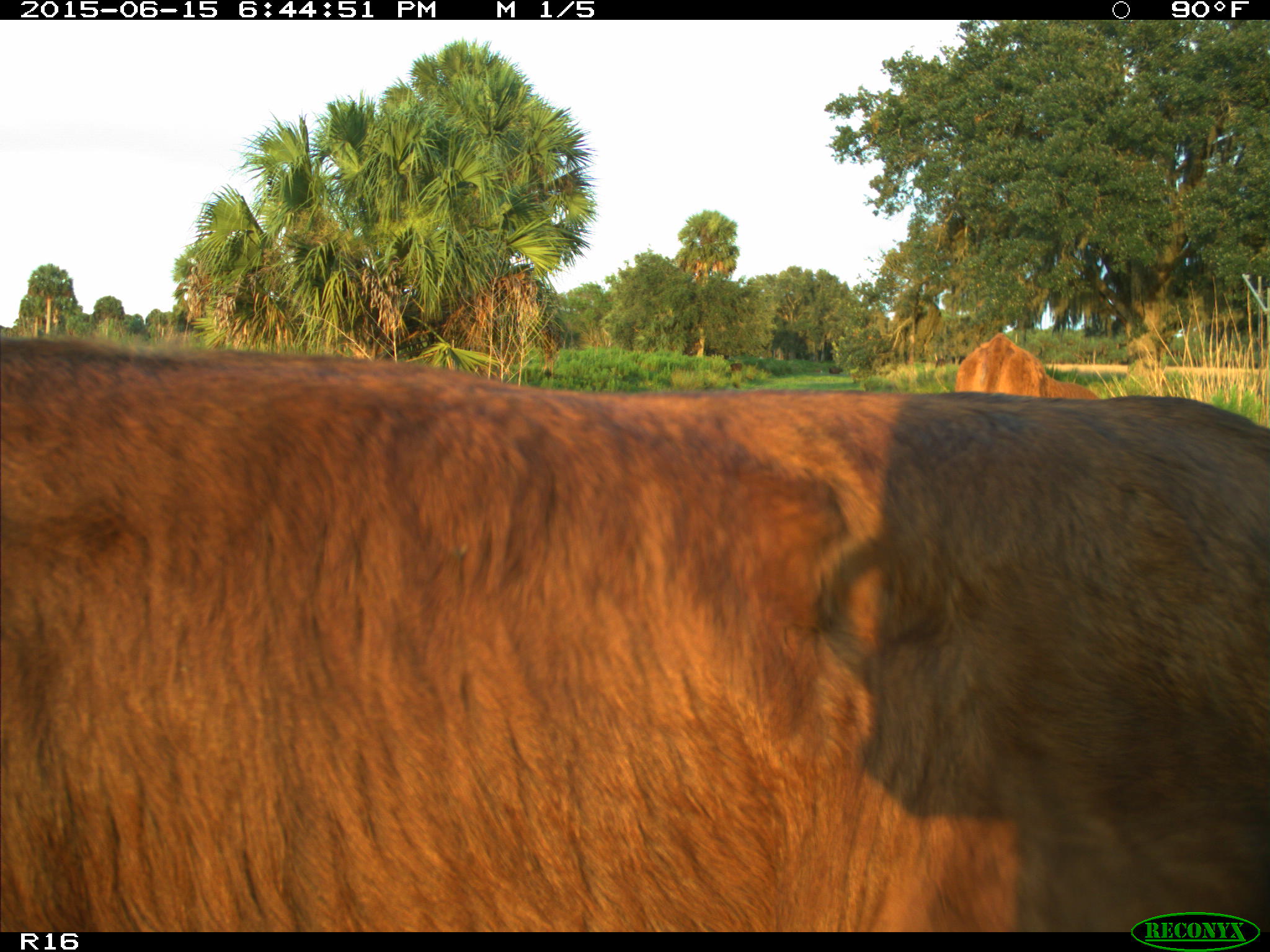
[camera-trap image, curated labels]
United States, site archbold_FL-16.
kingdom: Animalia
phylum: Chordata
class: Mammalia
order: Artiodactyla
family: Bovidae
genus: Bos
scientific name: Bos taurus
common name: domestic cow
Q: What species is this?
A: Bos taurus (domestic cow).